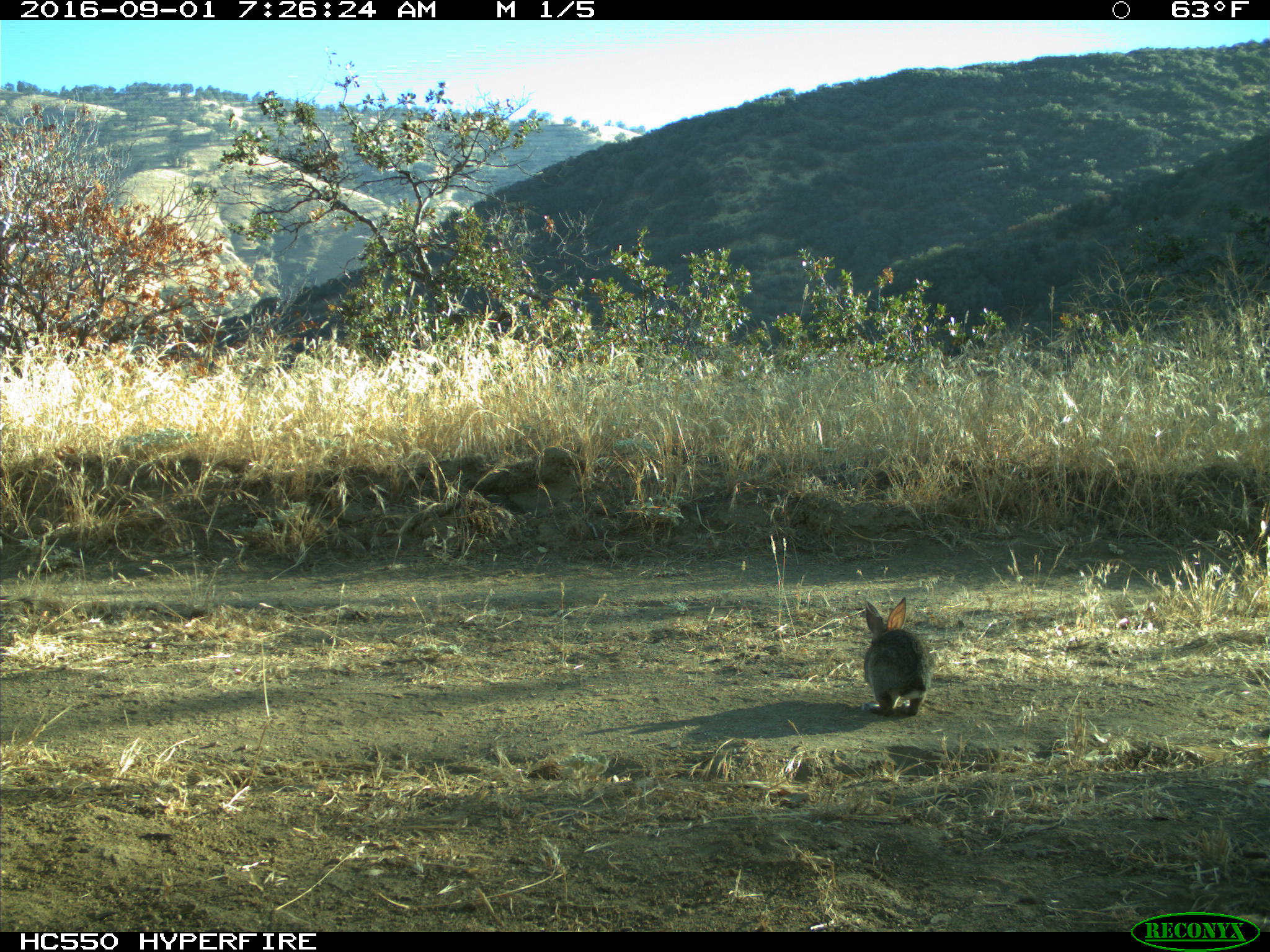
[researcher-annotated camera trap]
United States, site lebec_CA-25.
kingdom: Animalia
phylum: Chordata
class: Mammalia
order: Lagomorpha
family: Leporidae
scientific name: Leporidae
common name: rabbits and hares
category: unidentified rabbit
Unidentified rabbit (rabbits and hares) (Leporidae).